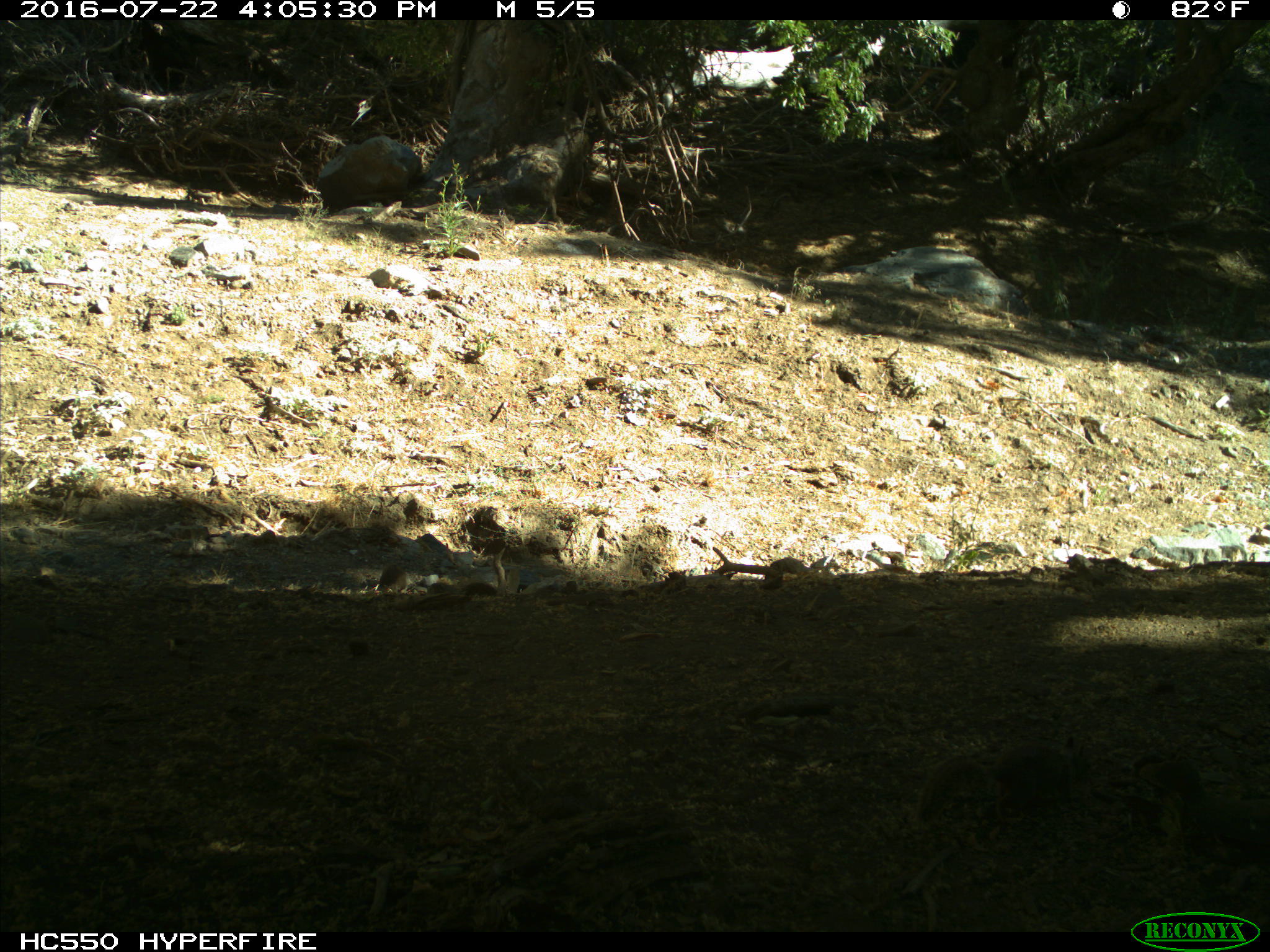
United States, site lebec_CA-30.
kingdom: Animalia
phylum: Chordata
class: Mammalia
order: Rodentia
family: Sciuridae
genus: Otospermophilus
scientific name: Otospermophilus beecheyi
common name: california ground squirrel